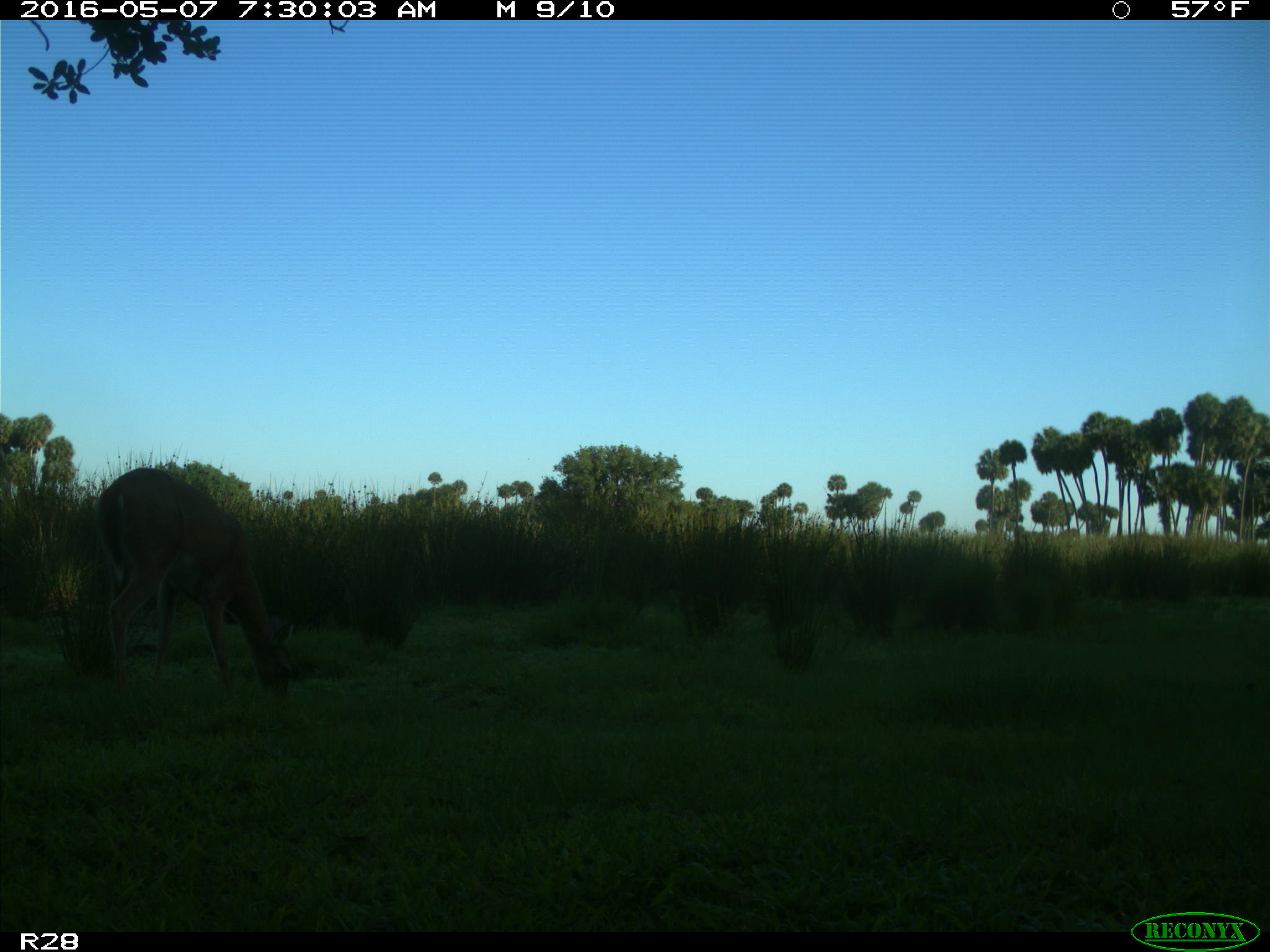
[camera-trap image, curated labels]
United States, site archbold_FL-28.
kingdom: Animalia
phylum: Chordata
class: Mammalia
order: Artiodactyla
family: Cervidae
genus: Odocoileus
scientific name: Odocoileus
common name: deer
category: unidentified deer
Unidentified deer (deer) (Odocoileus).